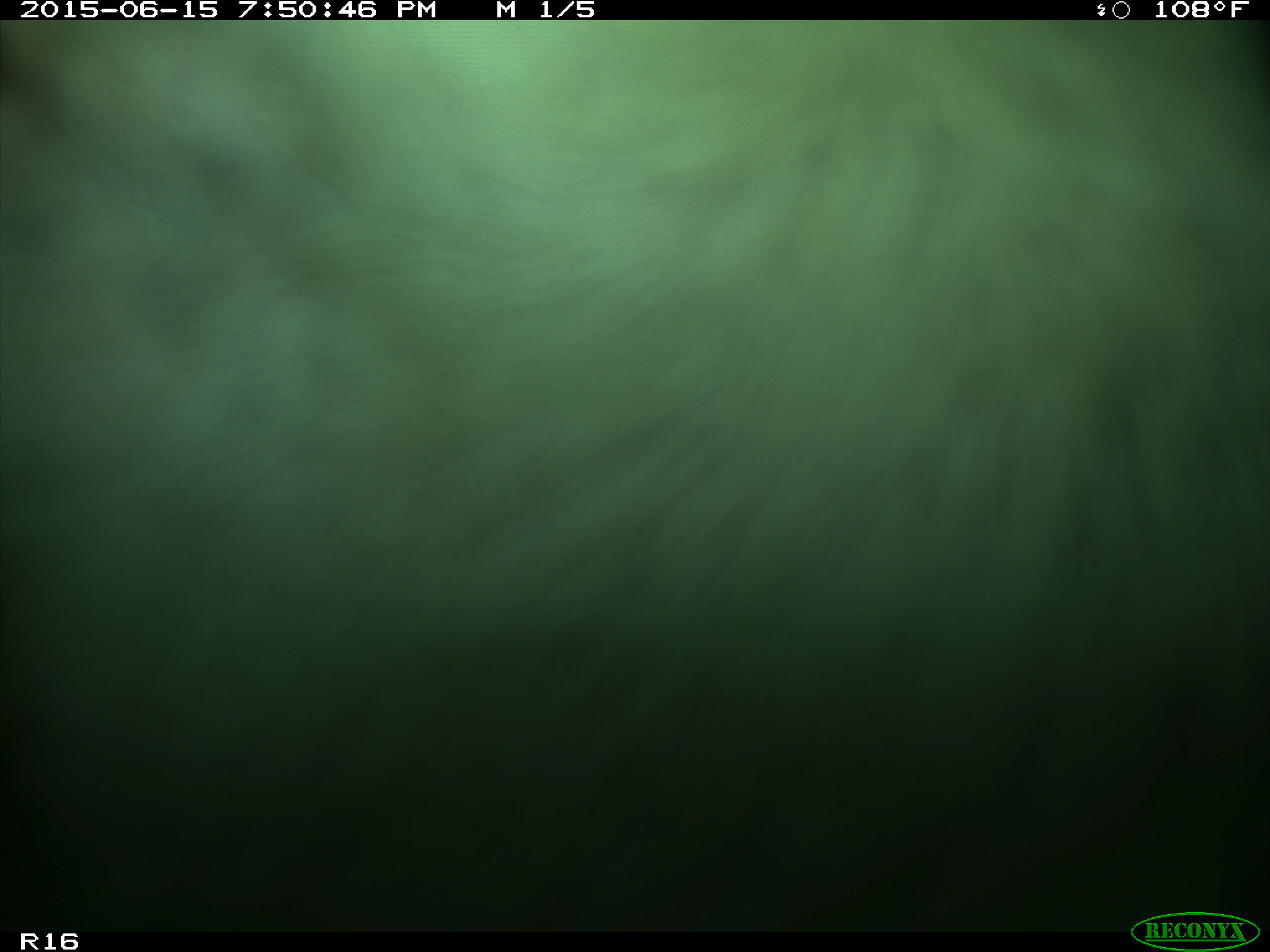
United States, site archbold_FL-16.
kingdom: Animalia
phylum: Chordata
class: Mammalia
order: Artiodactyla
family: Bovidae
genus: Bos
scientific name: Bos taurus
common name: domestic cow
Bos taurus (domestic cow).